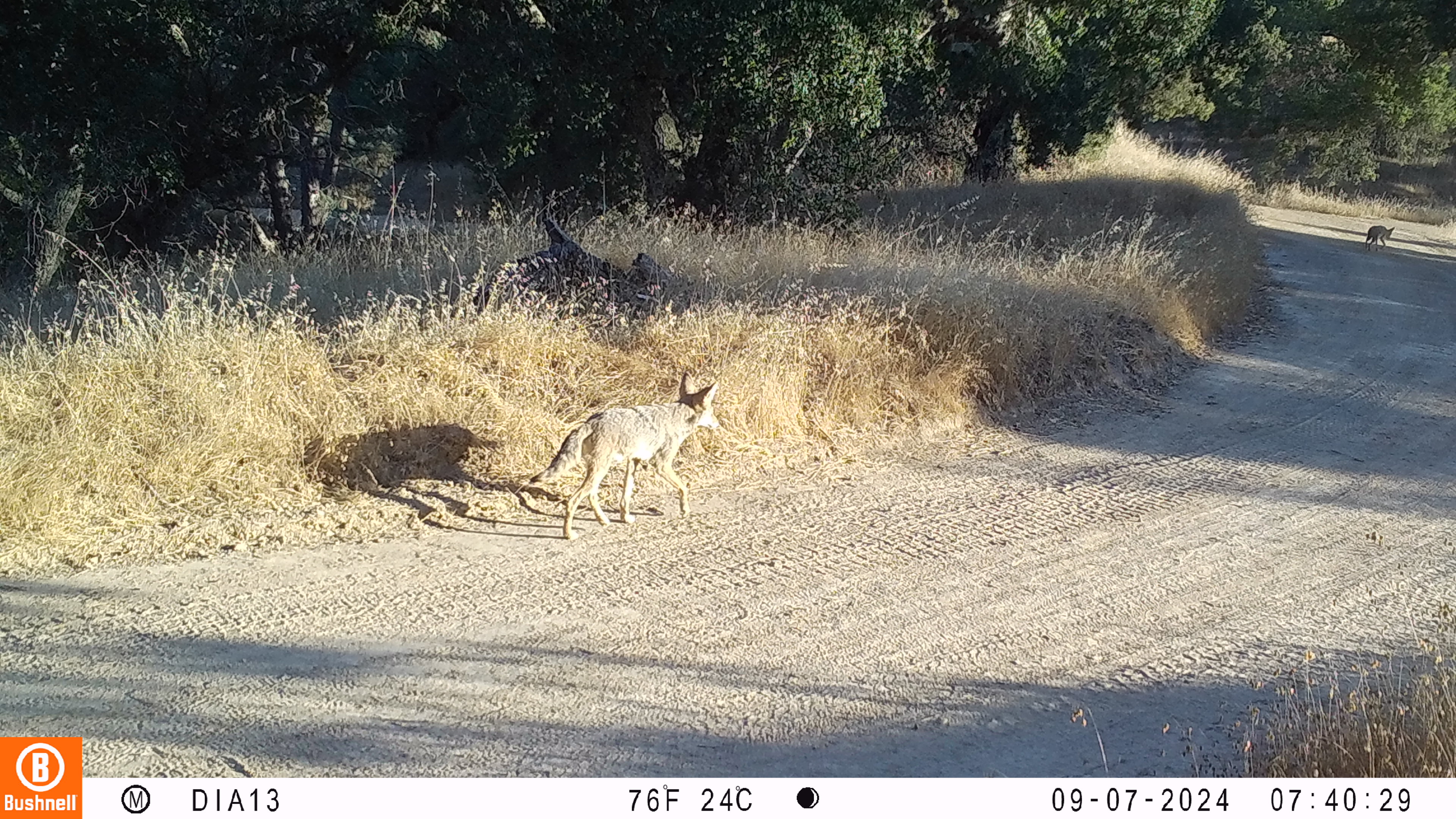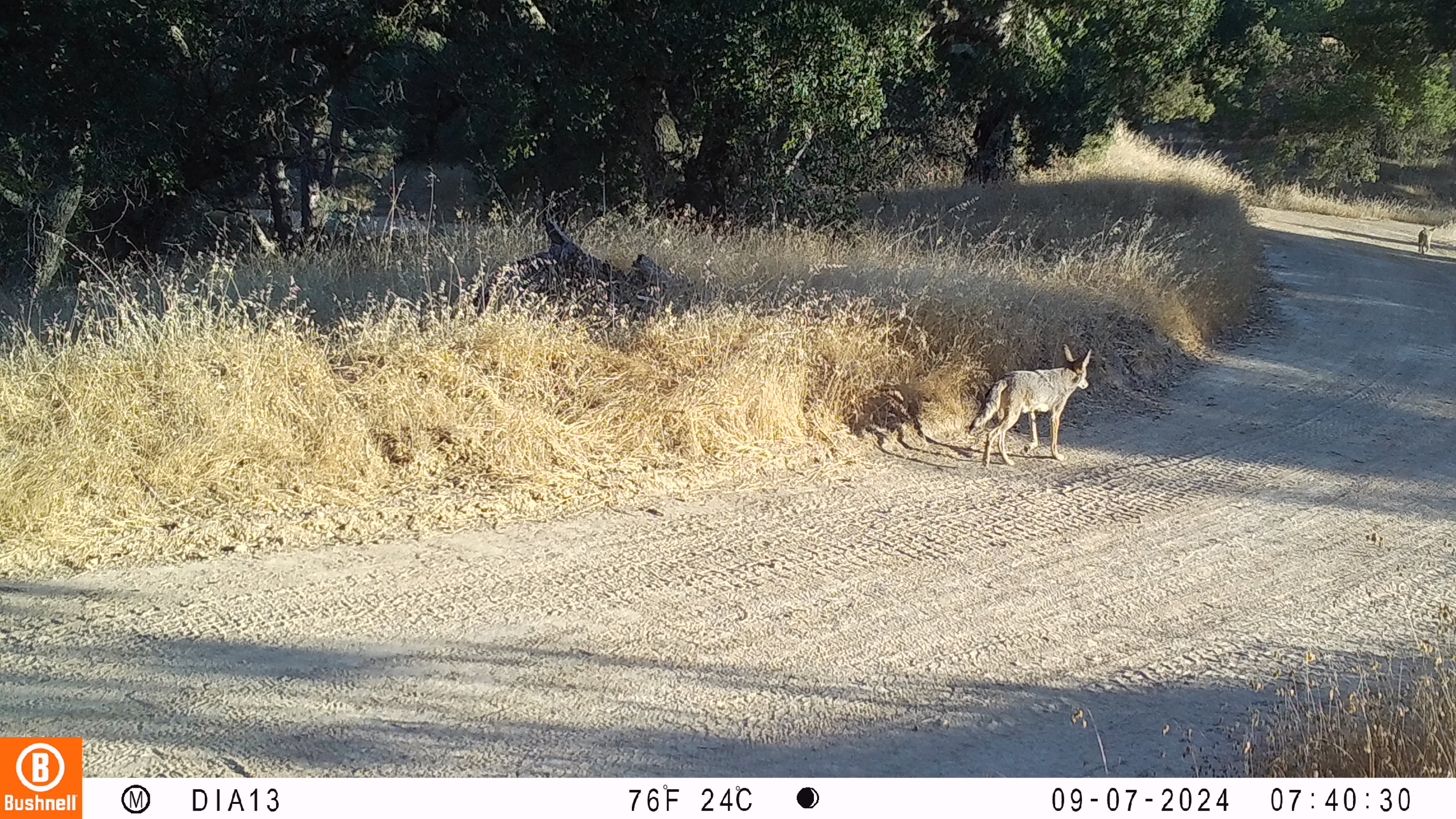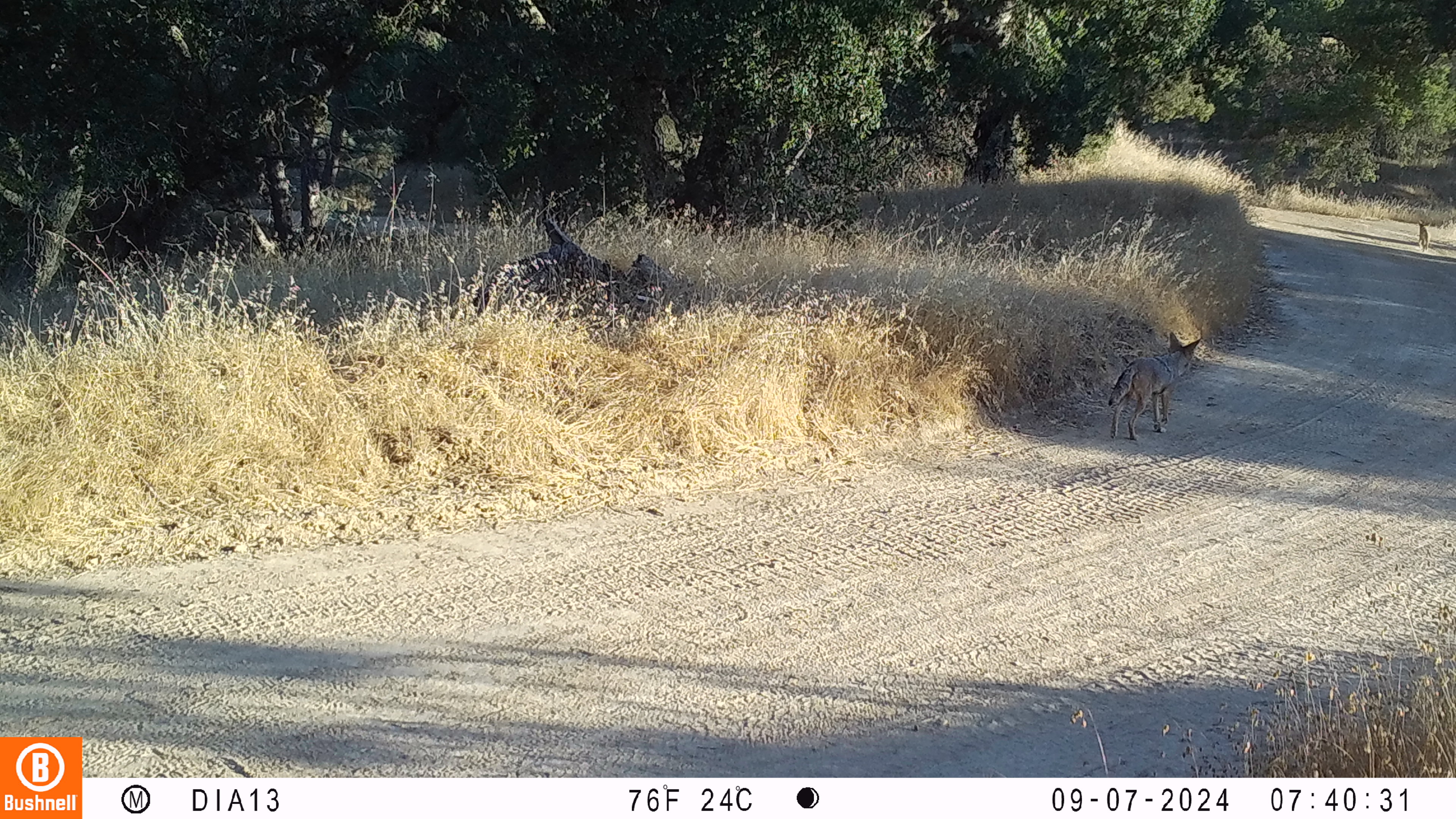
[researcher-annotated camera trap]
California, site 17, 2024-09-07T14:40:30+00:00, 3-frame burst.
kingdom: Animalia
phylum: Chordata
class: Mammalia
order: Carnivora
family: Canidae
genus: Canis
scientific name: Canis latrans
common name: coyote